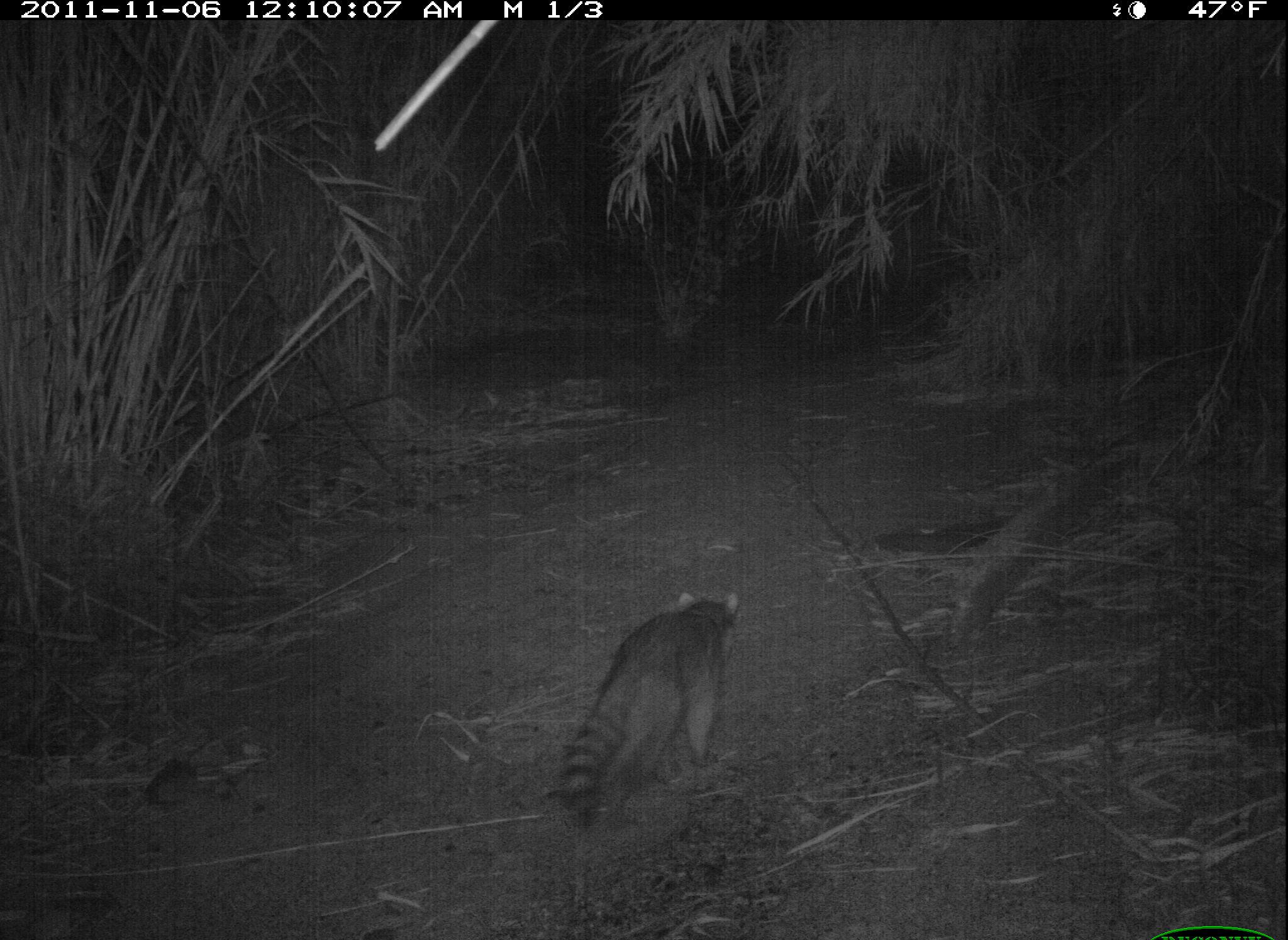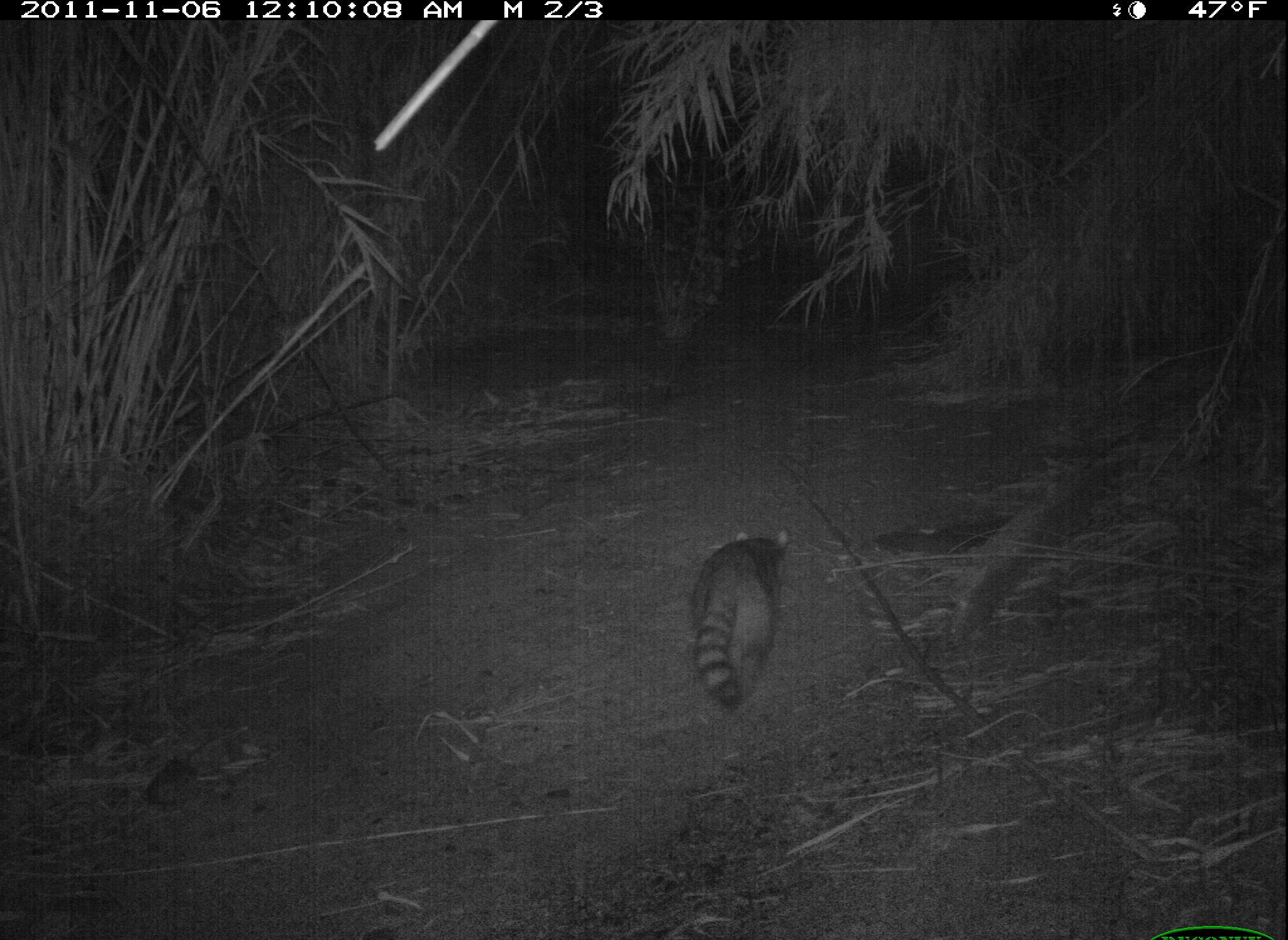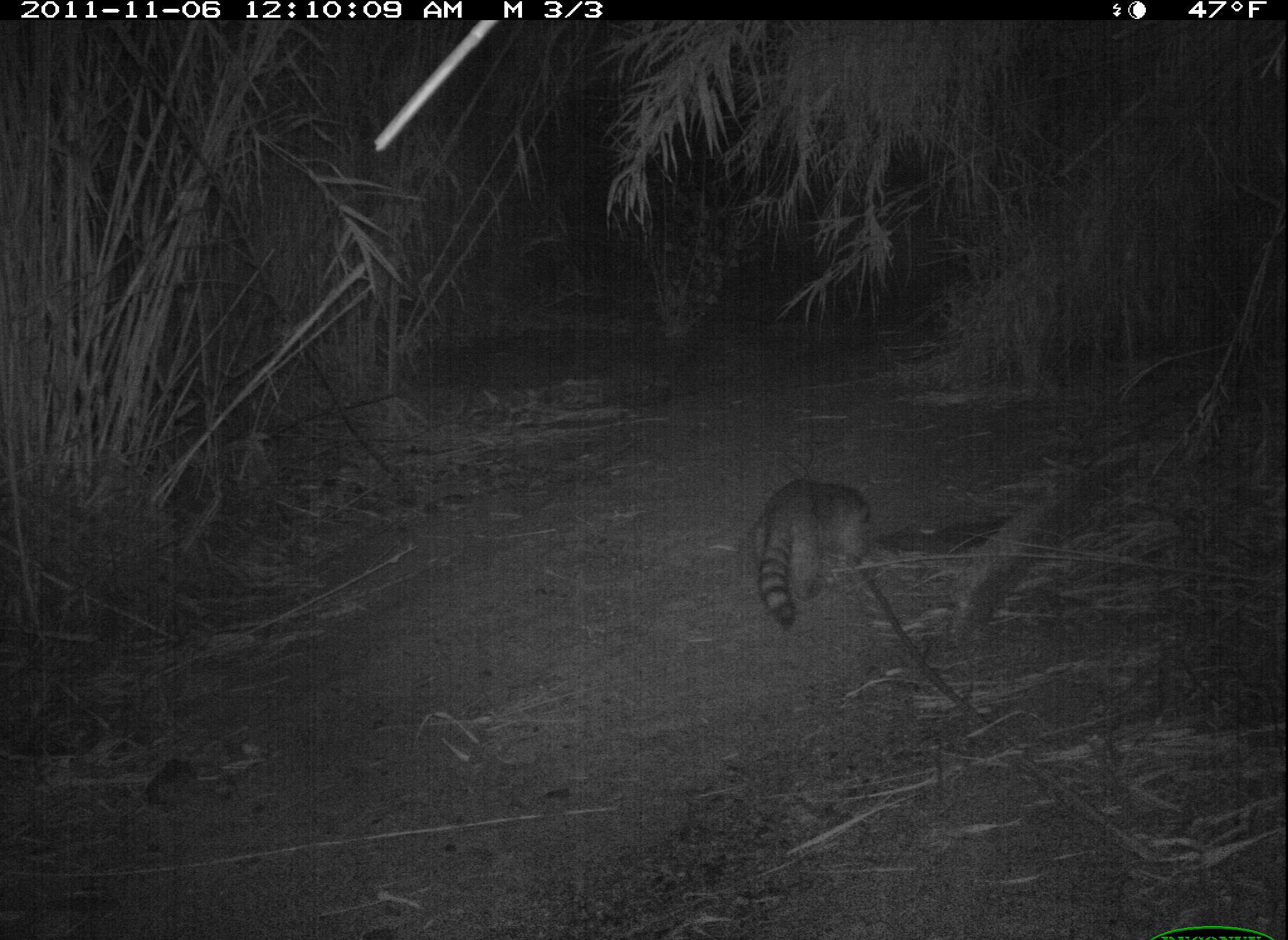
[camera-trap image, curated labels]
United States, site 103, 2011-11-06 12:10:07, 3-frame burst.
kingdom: Animalia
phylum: Chordata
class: Mammalia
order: Carnivora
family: Procyonidae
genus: Procyon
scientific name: Procyon lotor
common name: raccoon